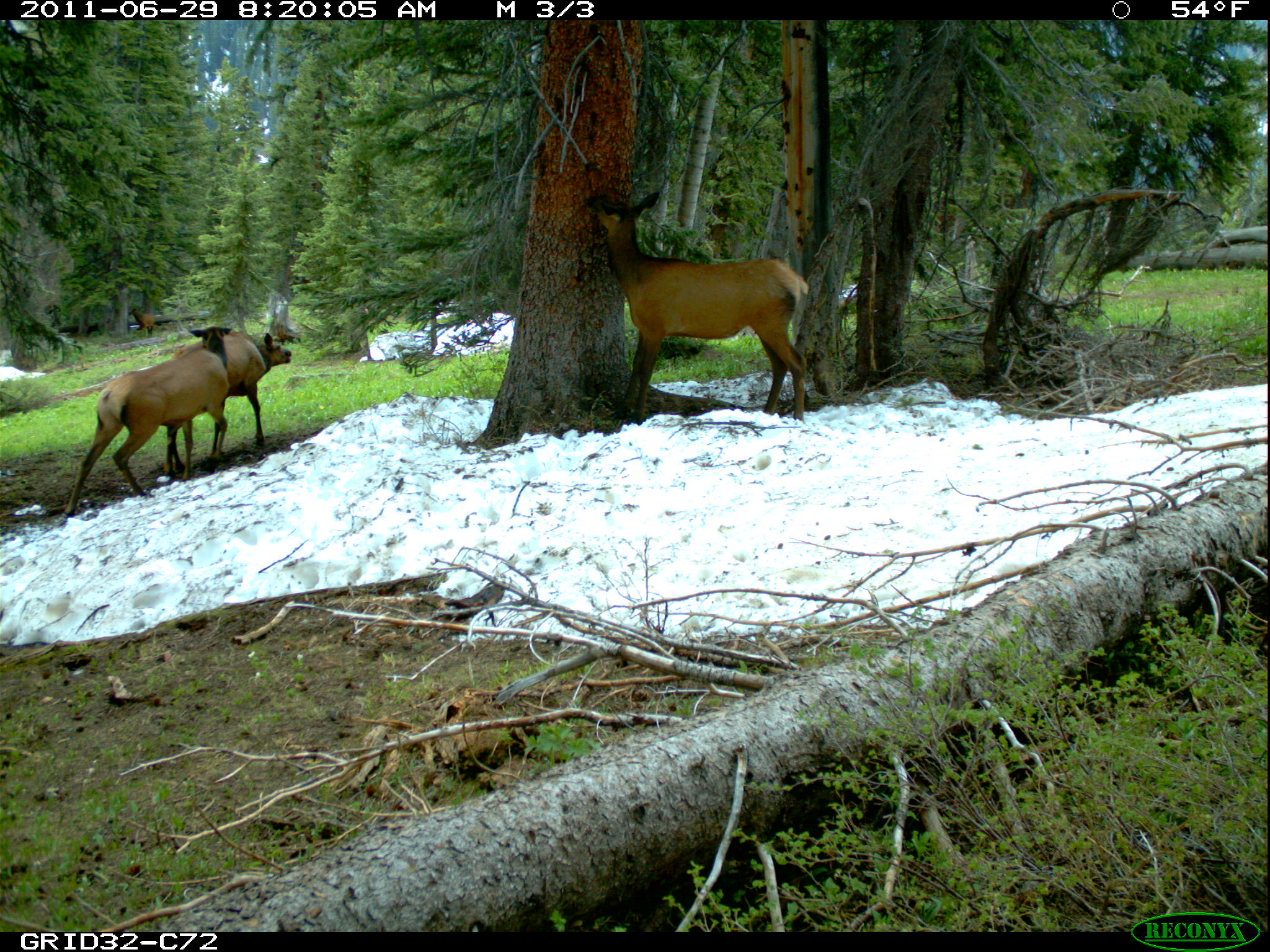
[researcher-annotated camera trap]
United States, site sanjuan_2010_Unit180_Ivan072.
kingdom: Animalia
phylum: Chordata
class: Mammalia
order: Artiodactyla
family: Cervidae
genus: Cervus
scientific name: Cervus elaphus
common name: red deer